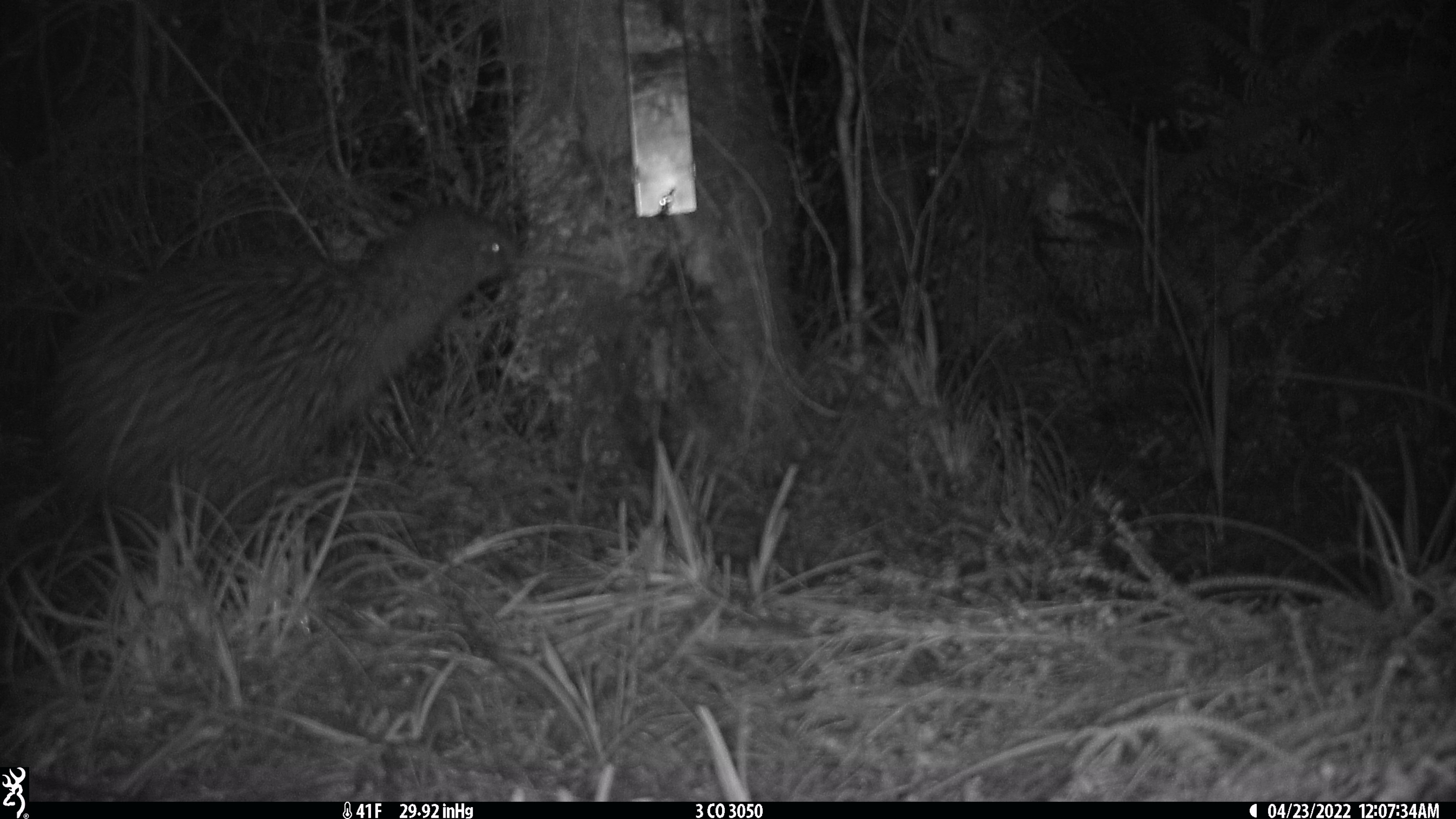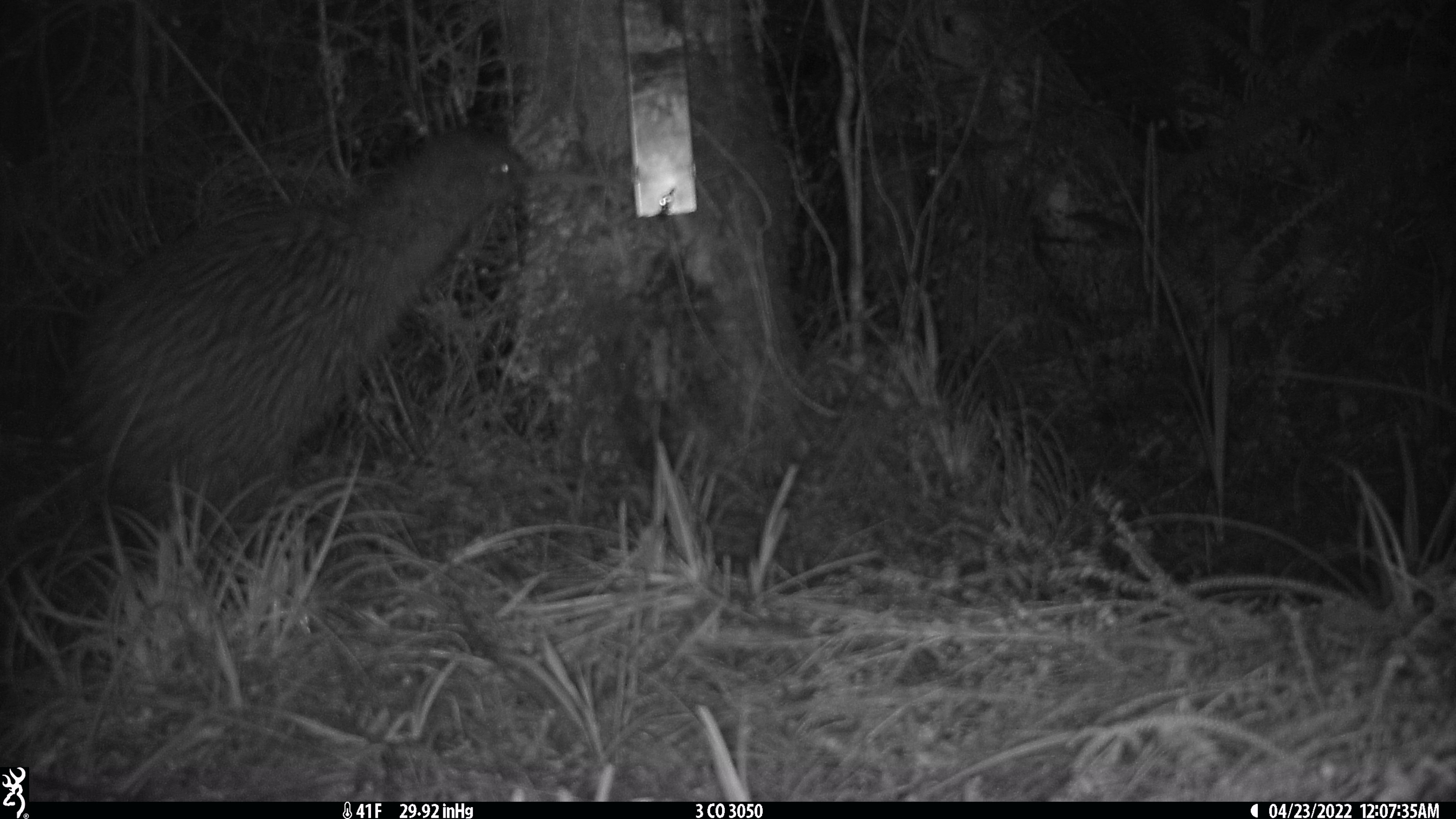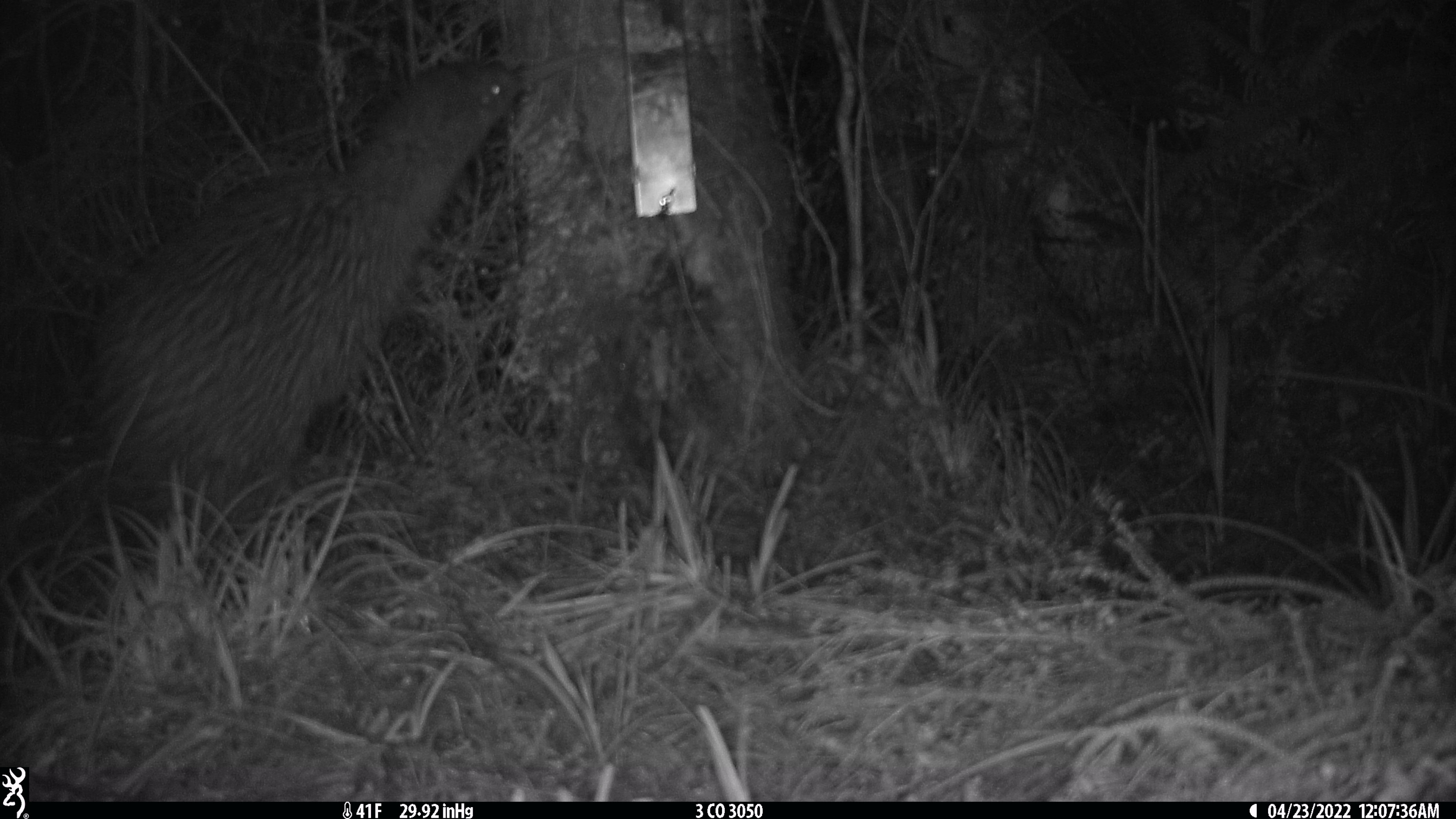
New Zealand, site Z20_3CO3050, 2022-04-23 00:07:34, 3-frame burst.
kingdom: Animalia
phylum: Chordata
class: Aves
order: Apterygiformes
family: Apterygidae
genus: Apteryx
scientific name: Apteryx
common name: kiwi